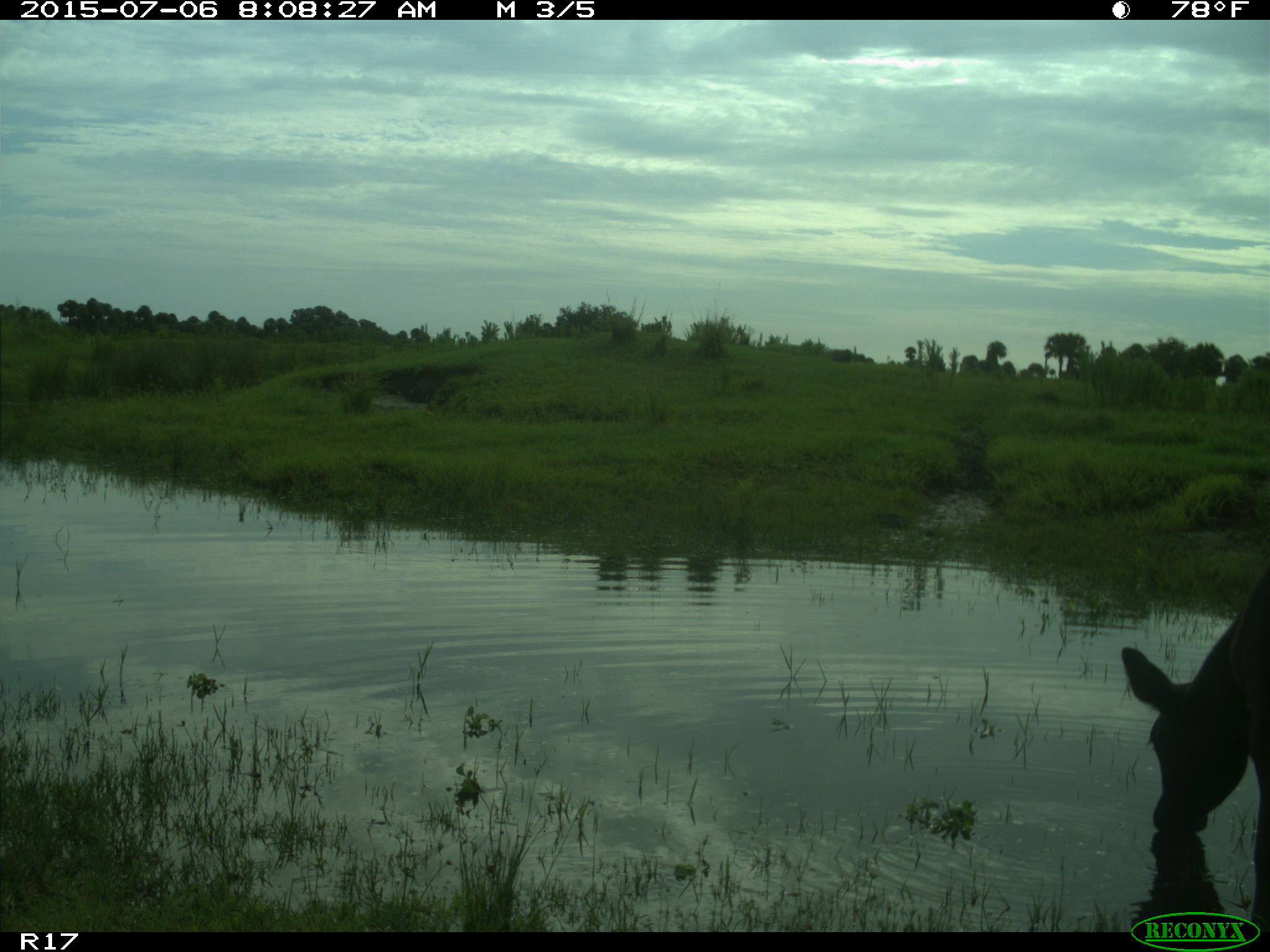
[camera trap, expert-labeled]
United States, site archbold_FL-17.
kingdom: Animalia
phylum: Chordata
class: Mammalia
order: Artiodactyla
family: Bovidae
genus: Bos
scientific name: Bos taurus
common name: domestic cow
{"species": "Bos taurus (domestic cow)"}